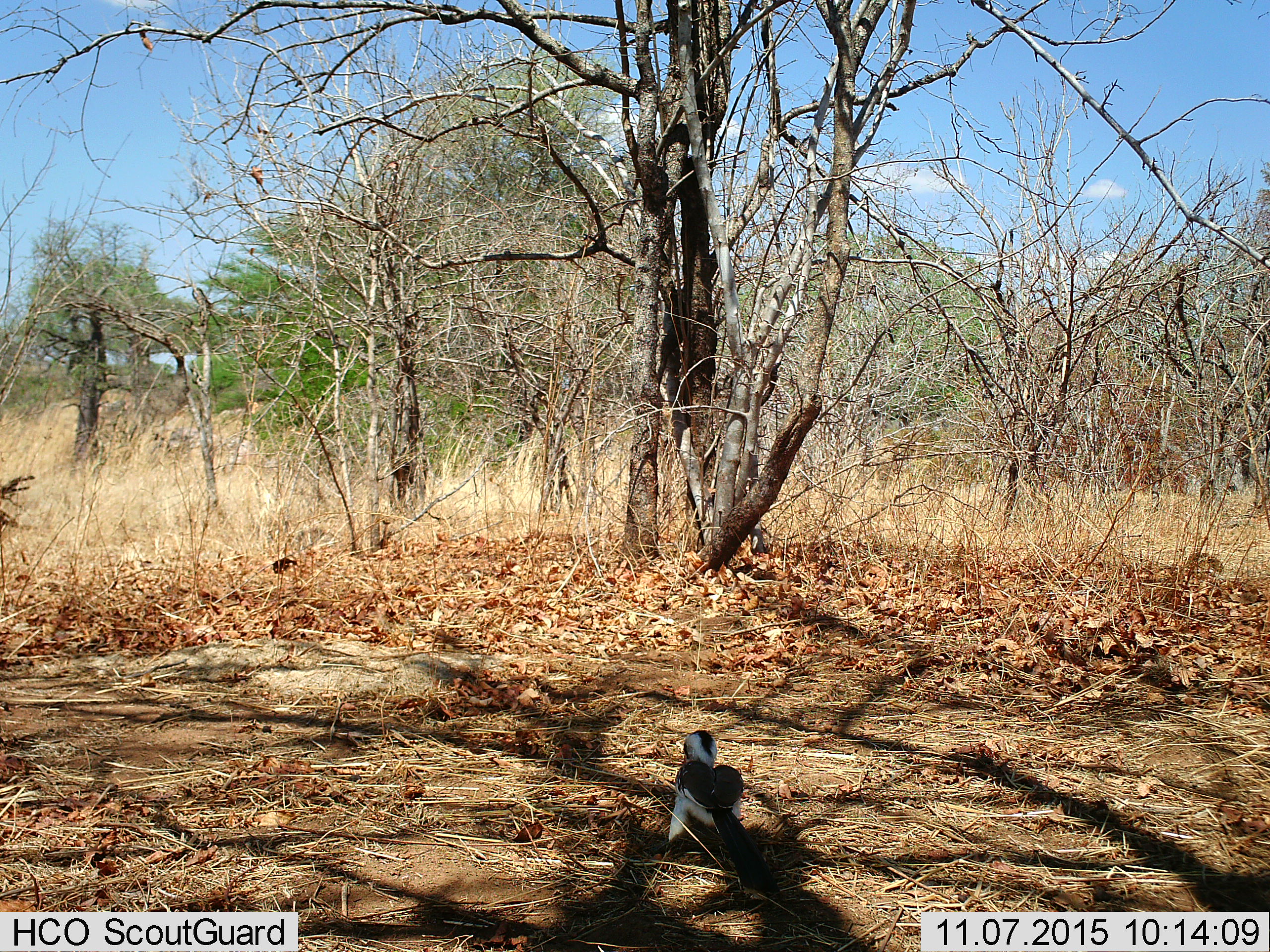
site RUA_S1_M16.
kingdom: Animalia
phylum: Chordata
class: Aves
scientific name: Aves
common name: bird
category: birdother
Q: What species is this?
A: Birdother (bird) (Aves).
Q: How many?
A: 1.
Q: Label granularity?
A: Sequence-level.